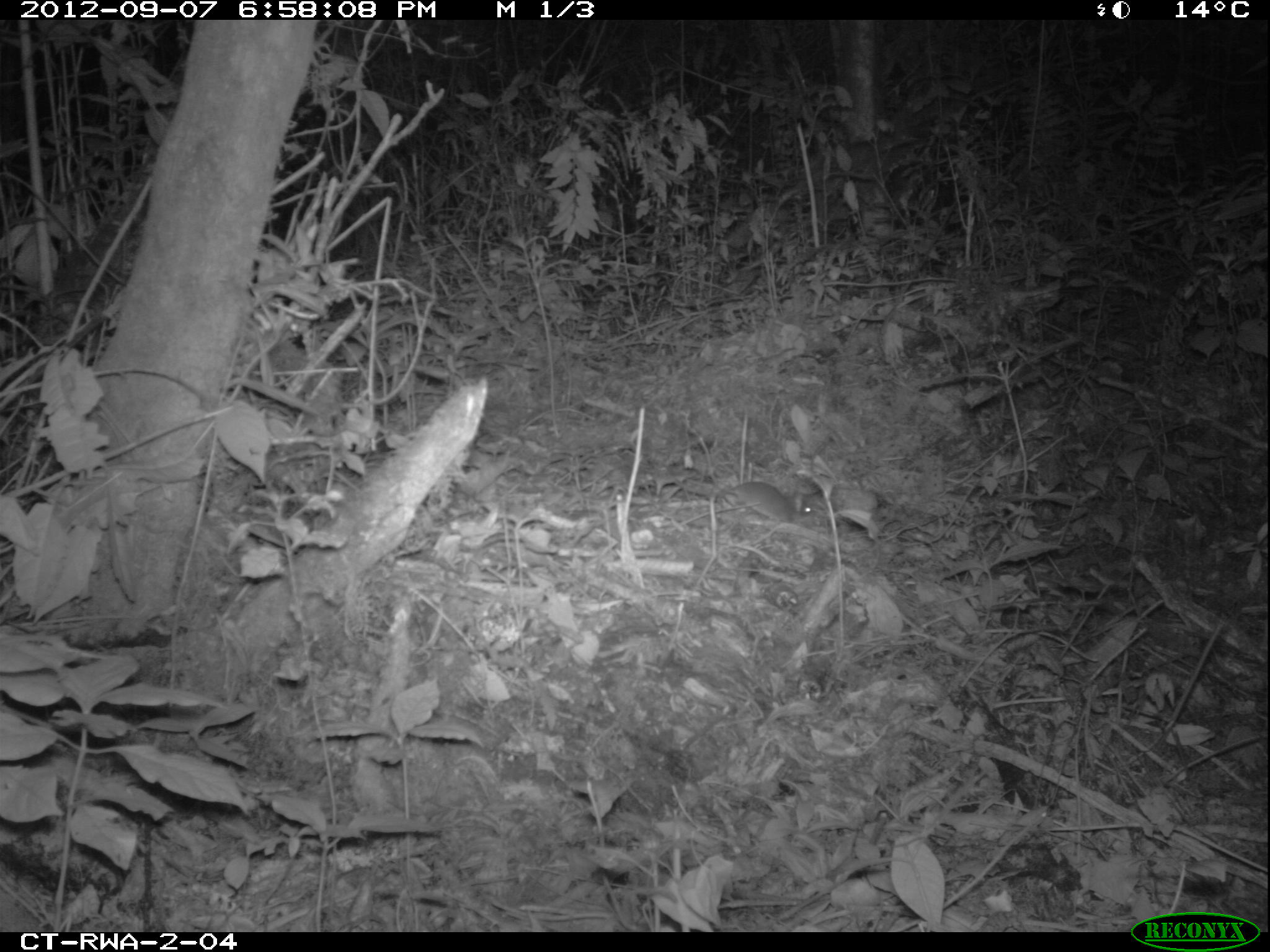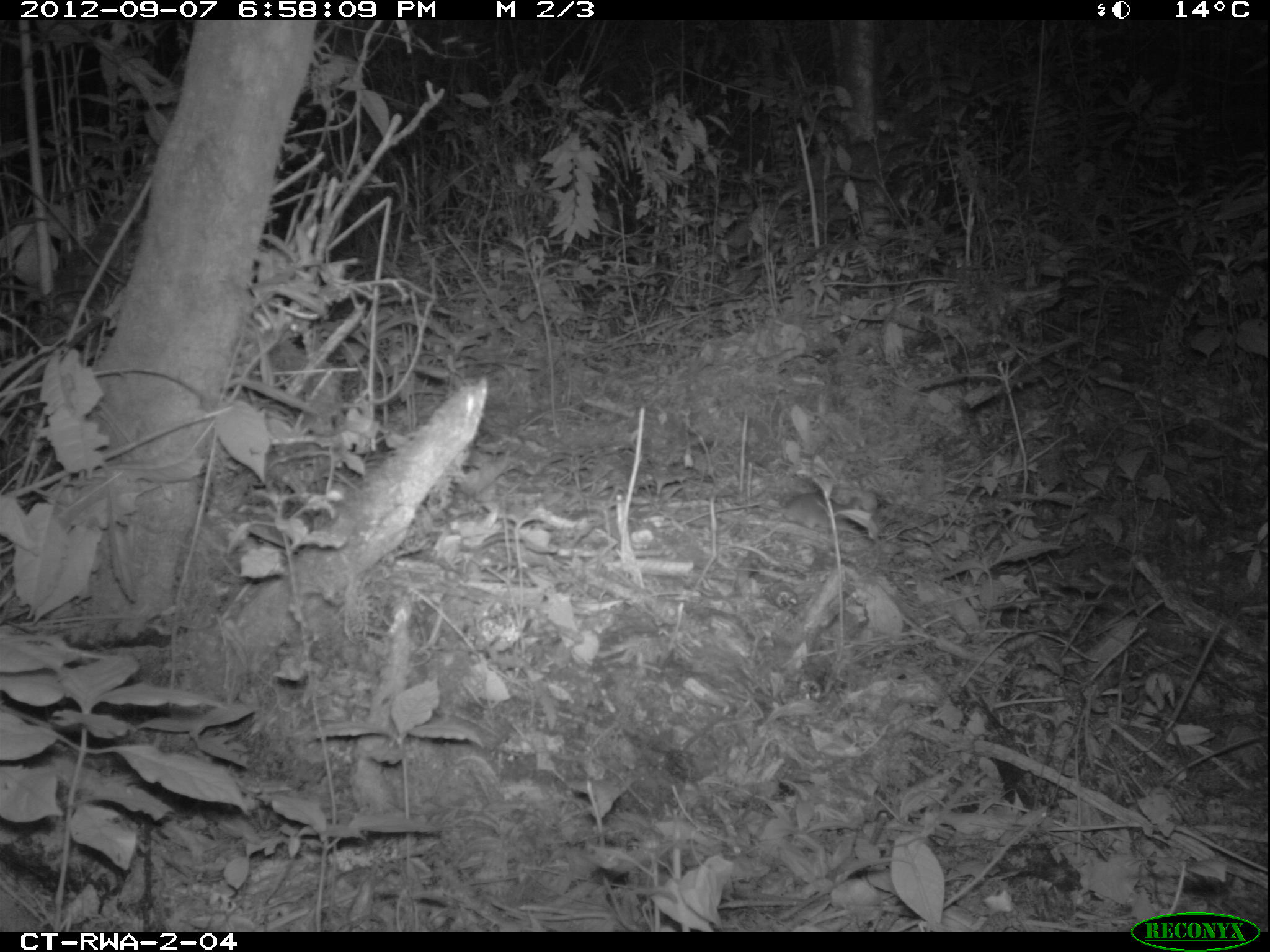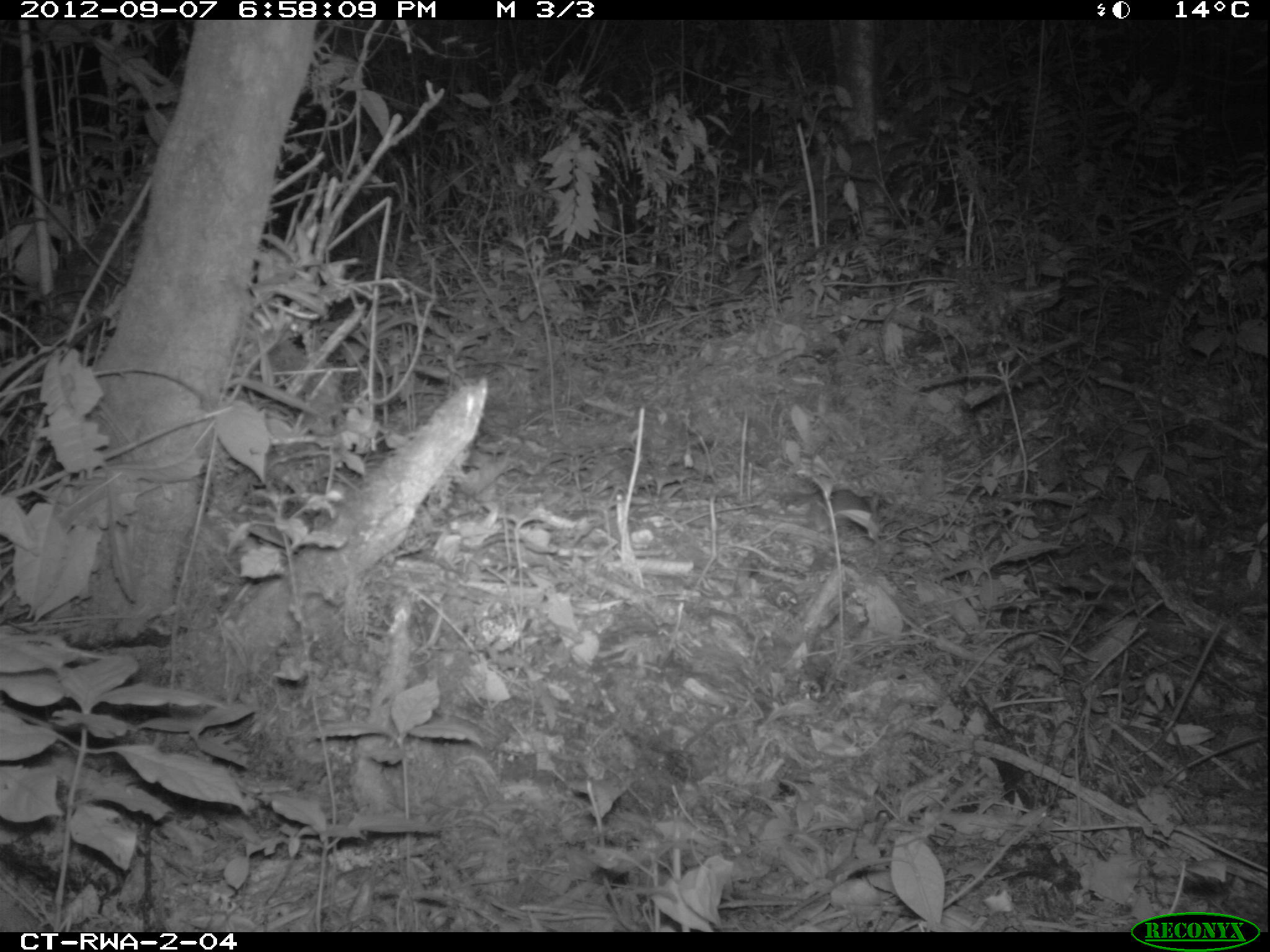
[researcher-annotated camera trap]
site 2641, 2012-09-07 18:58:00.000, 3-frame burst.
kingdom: Animalia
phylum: Chordata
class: Mammalia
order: Rodentia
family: Muridae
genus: Hybomys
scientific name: Hybomys univittatus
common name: one-striped forest mouse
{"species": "Hybomys univittatus (one-striped forest mouse)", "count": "1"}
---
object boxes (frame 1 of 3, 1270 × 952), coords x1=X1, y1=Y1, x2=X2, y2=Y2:
hybomys univittatus: x1=719, y1=481, x2=815, y2=526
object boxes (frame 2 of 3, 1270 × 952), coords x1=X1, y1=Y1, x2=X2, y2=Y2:
hybomys univittatus: x1=758, y1=492, x2=857, y2=529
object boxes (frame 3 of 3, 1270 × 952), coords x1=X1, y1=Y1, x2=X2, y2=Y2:
hybomys univittatus: x1=825, y1=486, x2=872, y2=512